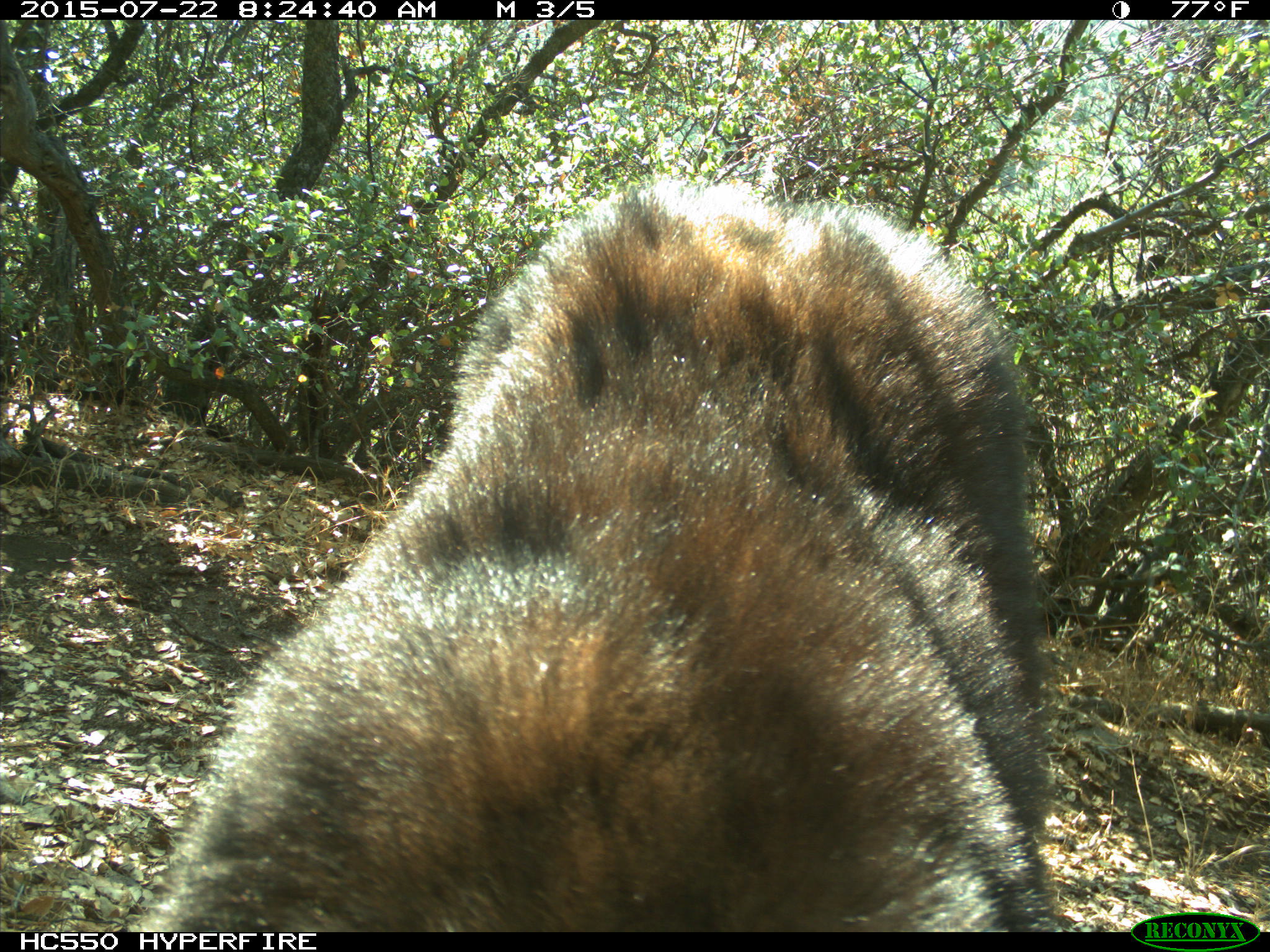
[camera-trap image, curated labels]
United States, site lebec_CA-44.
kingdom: Animalia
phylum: Chordata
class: Mammalia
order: Carnivora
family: Ursidae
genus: Ursus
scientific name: Ursus americanus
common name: american black bear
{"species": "Ursus americanus (american black bear)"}